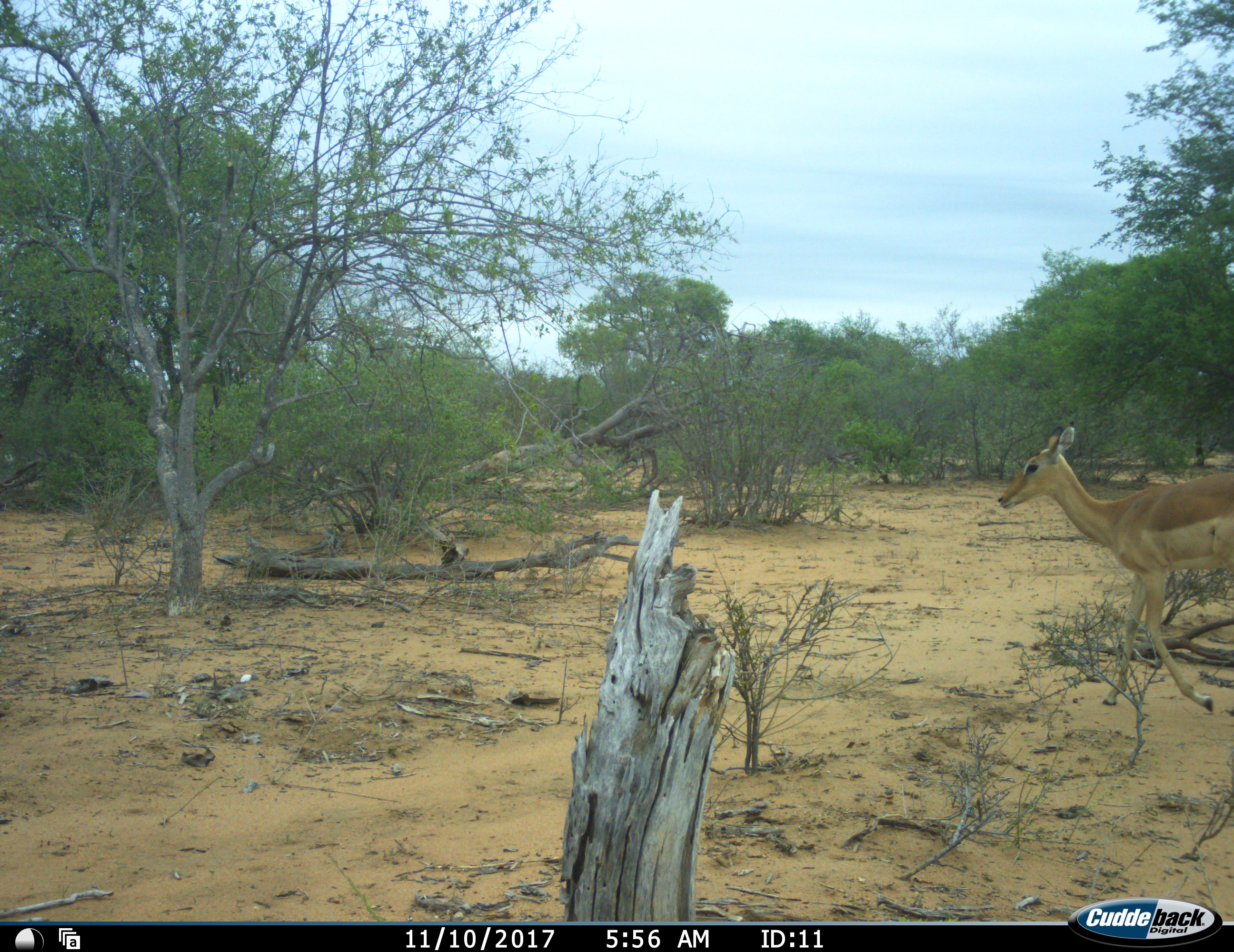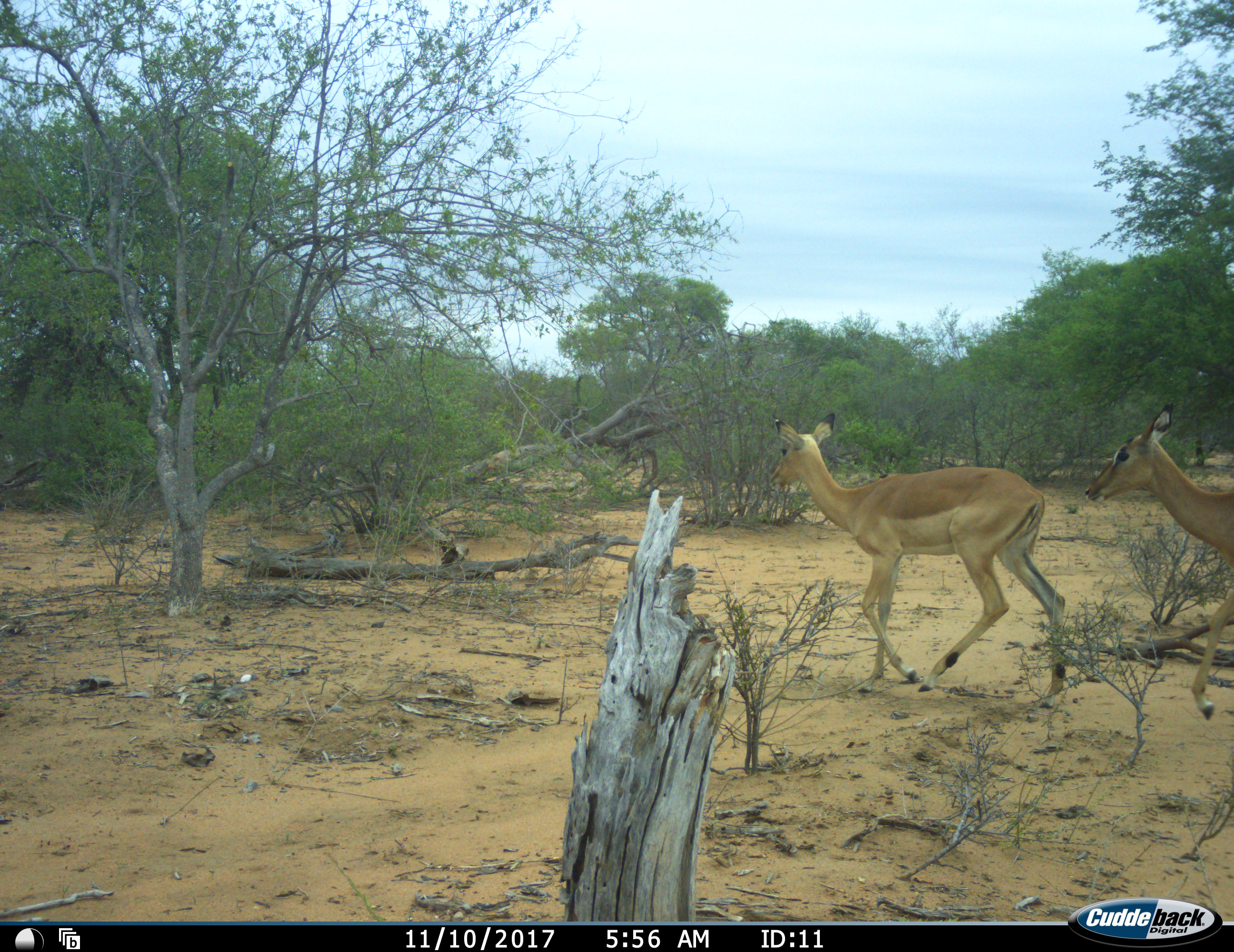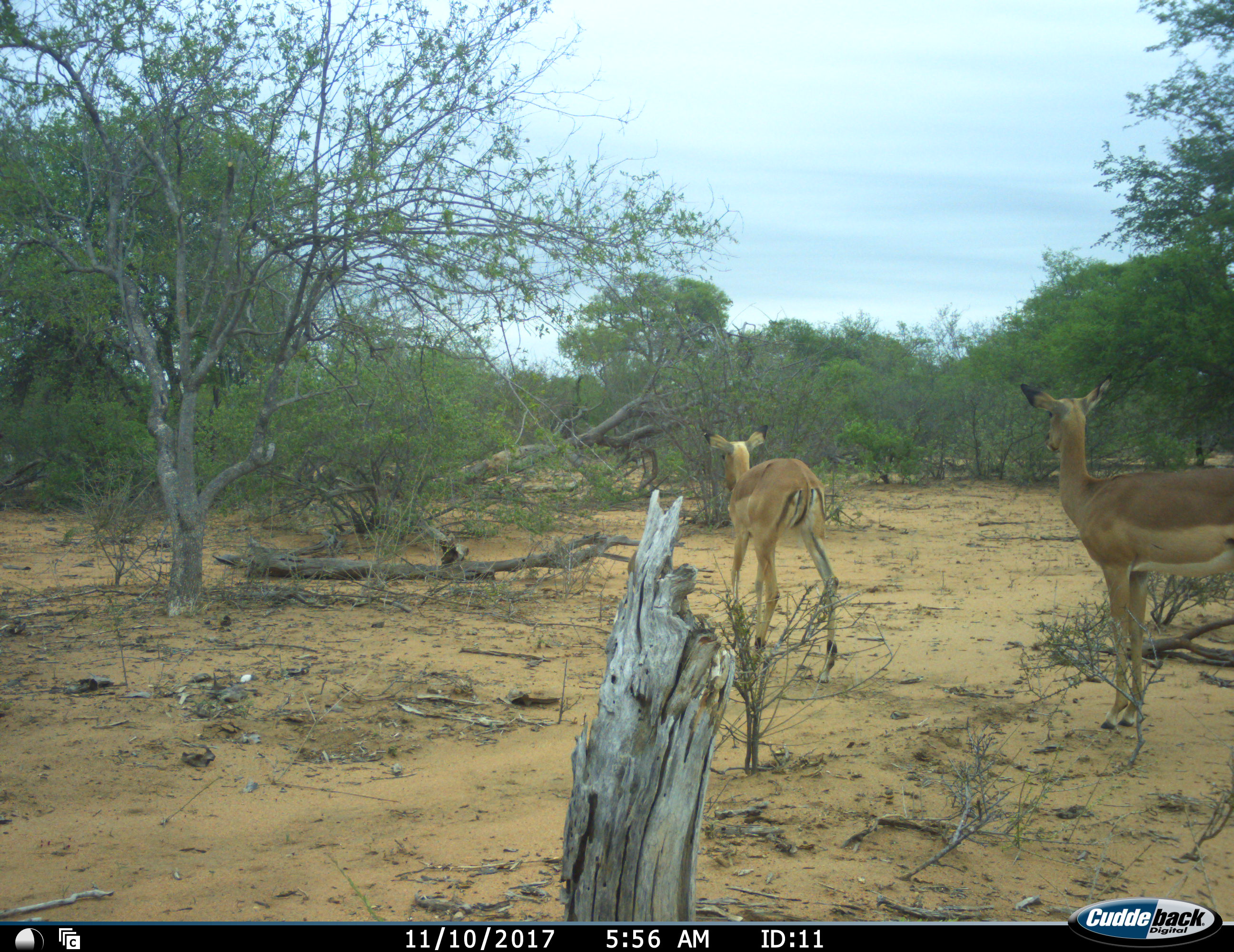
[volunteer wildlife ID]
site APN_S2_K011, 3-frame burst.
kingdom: Animalia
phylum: Chordata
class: Mammalia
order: Artiodactyla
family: Bovidae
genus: Aepyceros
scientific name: Aepyceros melampus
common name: impala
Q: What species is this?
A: Impala (Aepyceros melampus).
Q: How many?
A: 2.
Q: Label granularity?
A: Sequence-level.